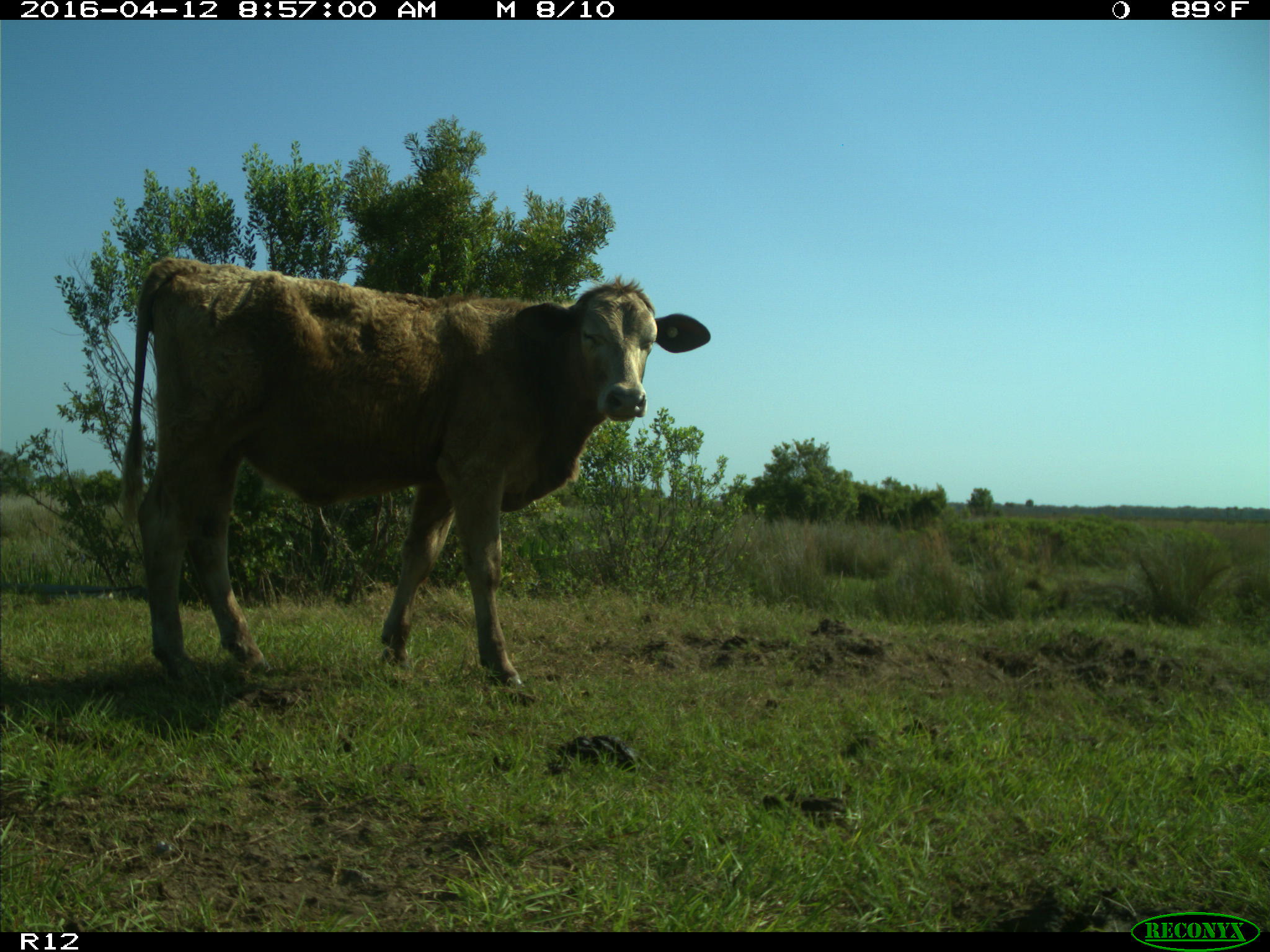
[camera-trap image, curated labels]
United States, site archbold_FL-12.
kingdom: Animalia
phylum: Chordata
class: Mammalia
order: Artiodactyla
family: Bovidae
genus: Bos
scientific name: Bos taurus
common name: domestic cow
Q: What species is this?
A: Bos taurus (domestic cow).